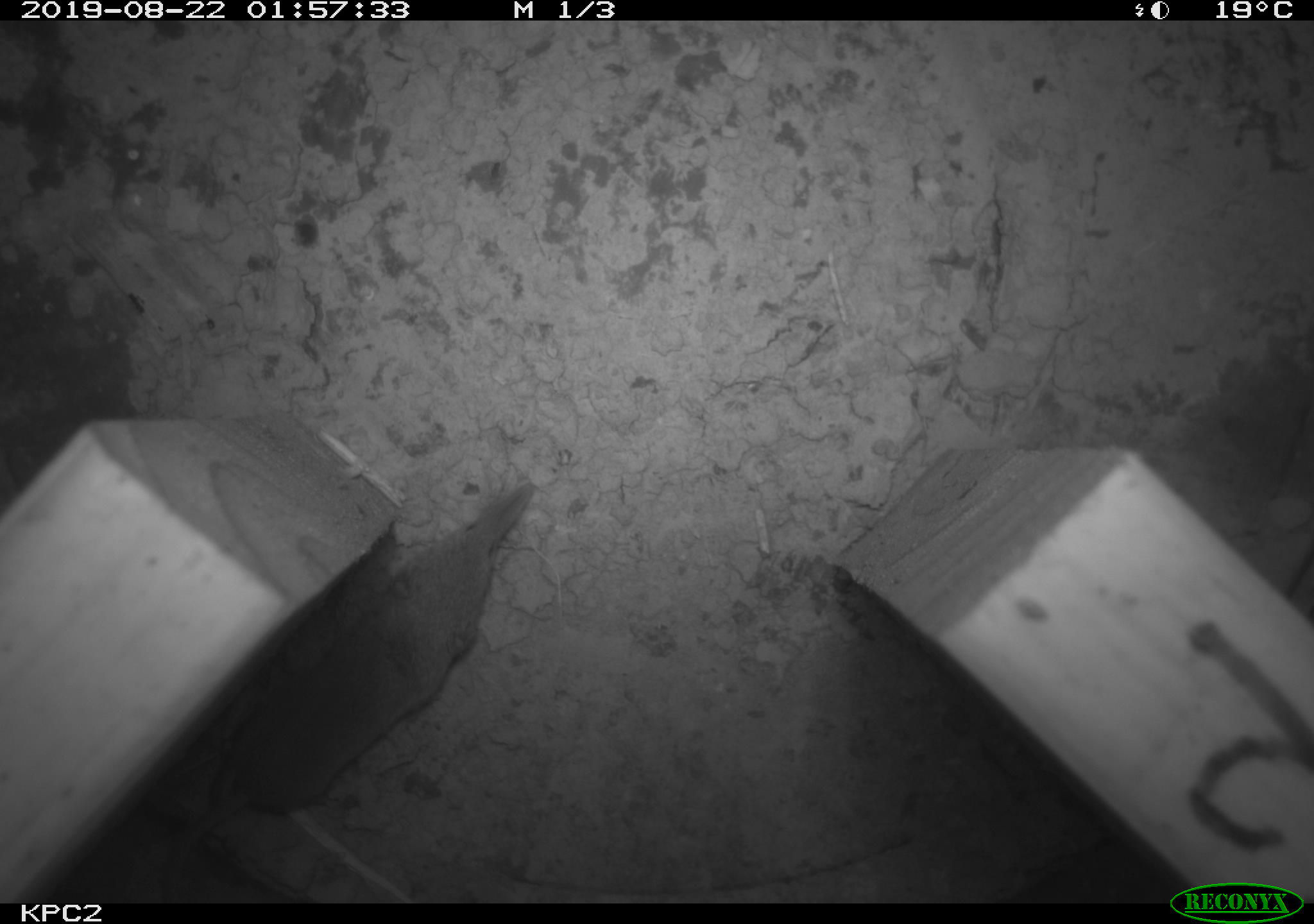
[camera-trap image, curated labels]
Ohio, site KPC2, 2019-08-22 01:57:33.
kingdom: Animalia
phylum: Chordata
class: Mammalia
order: Eulipotyphla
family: Soricidae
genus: Sorex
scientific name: Sorex cinereus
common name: masked shrew